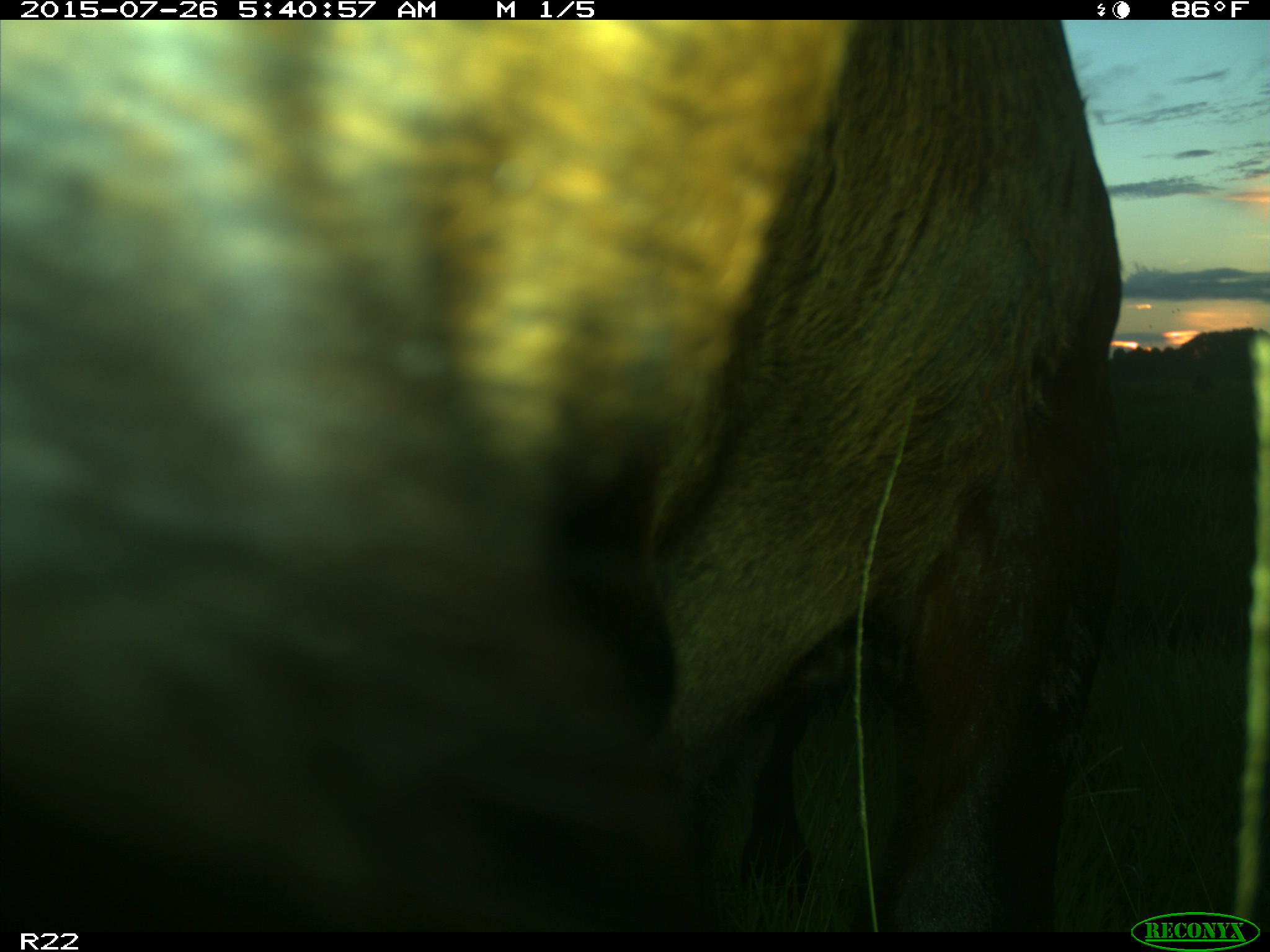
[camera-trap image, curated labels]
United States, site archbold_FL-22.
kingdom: Animalia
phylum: Chordata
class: Mammalia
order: Artiodactyla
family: Bovidae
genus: Bos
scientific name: Bos taurus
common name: domestic cow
Bos taurus (domestic cow).